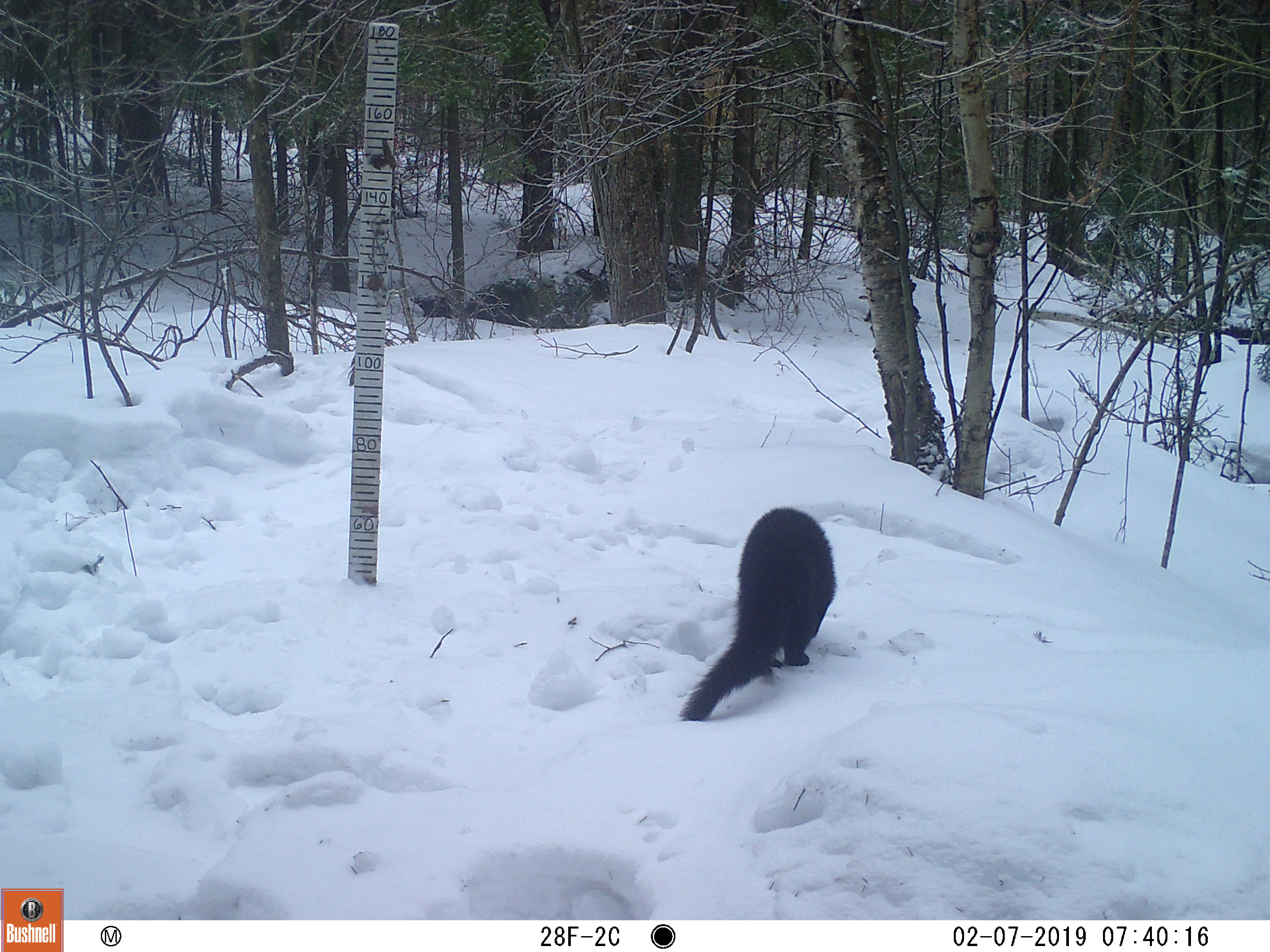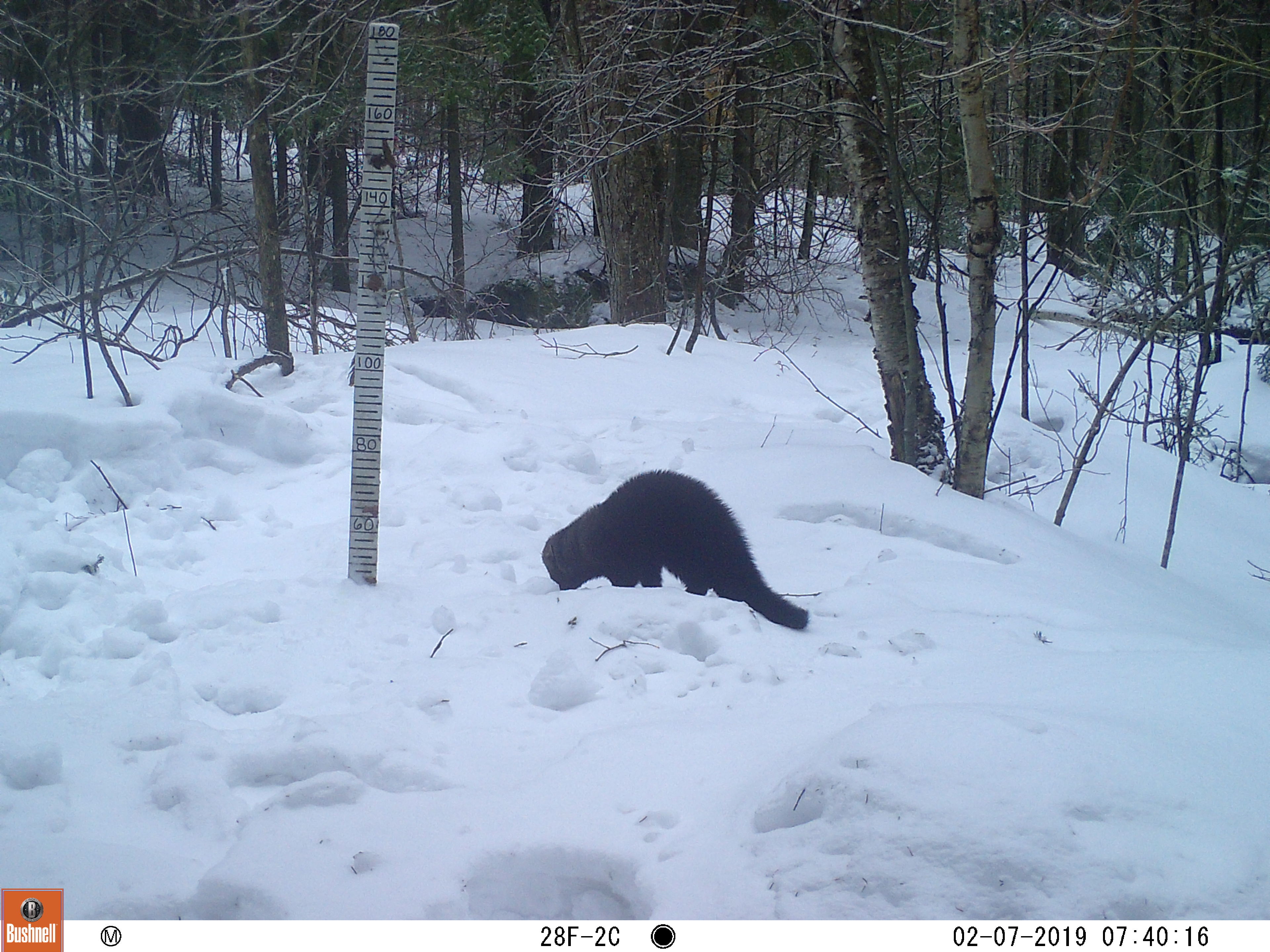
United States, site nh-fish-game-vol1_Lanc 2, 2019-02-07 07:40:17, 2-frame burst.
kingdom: Animalia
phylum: Chordata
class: Mammalia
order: Carnivora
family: Mustelidae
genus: Pekania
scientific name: Pekania pennanti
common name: fisher